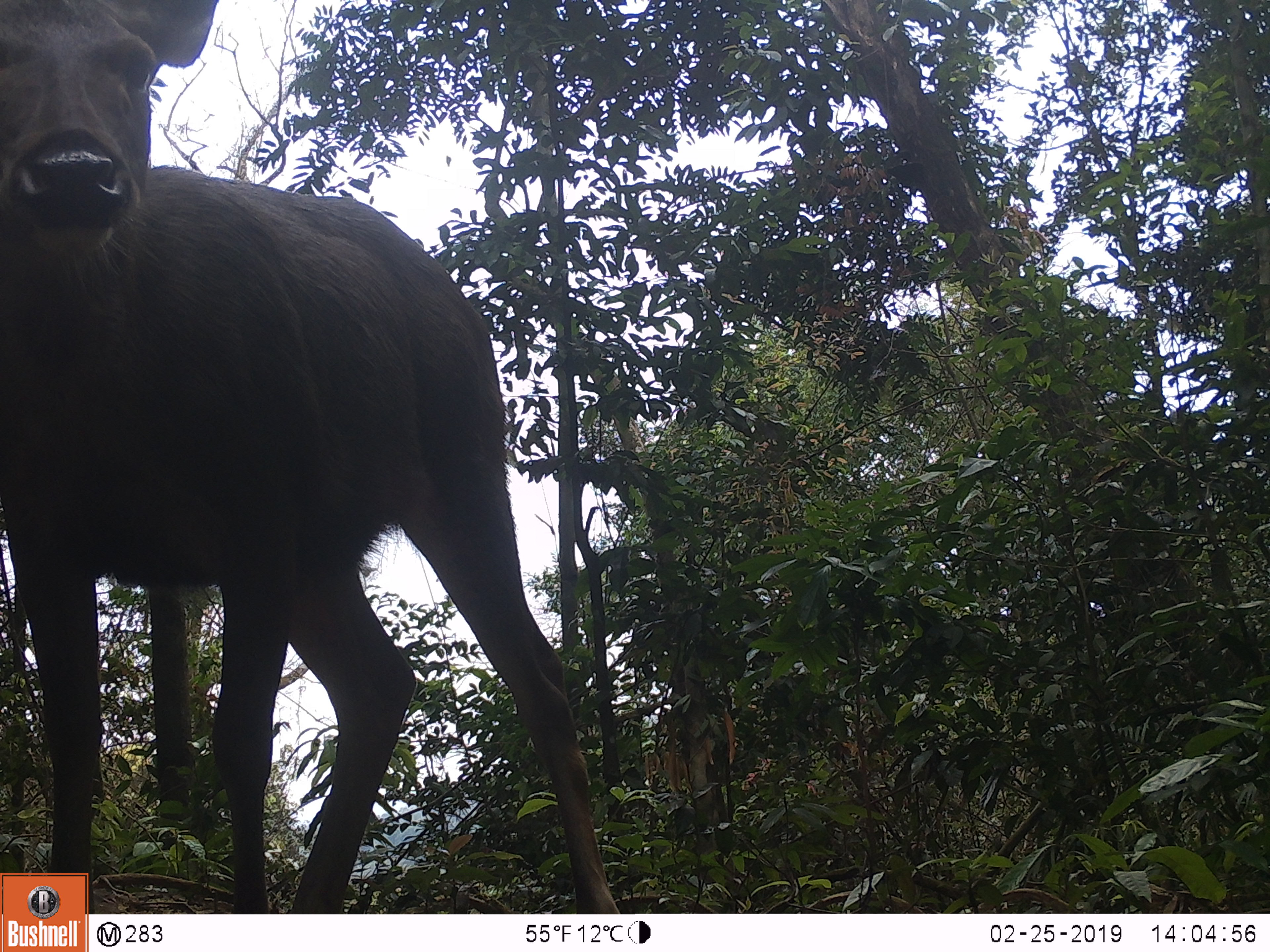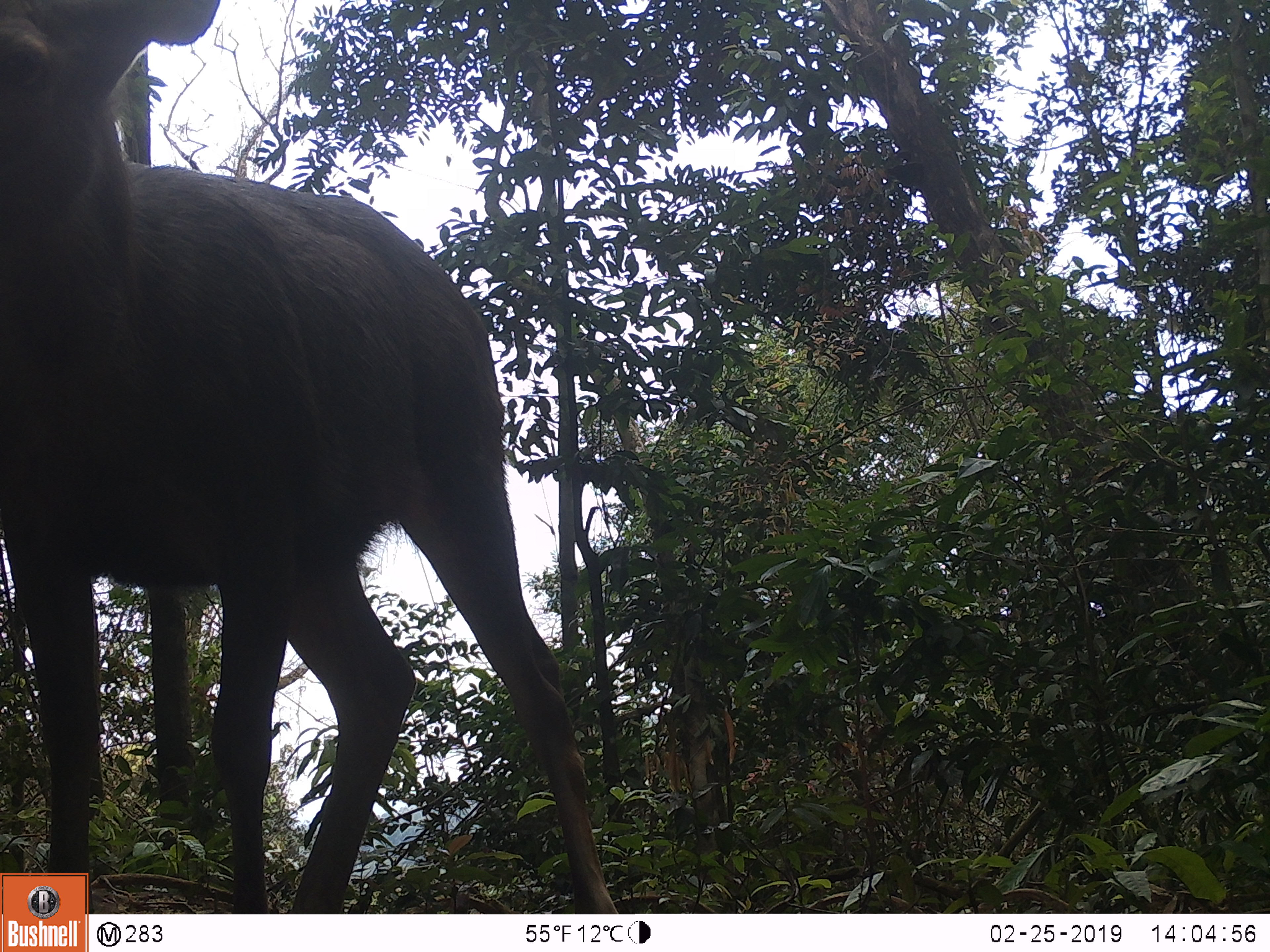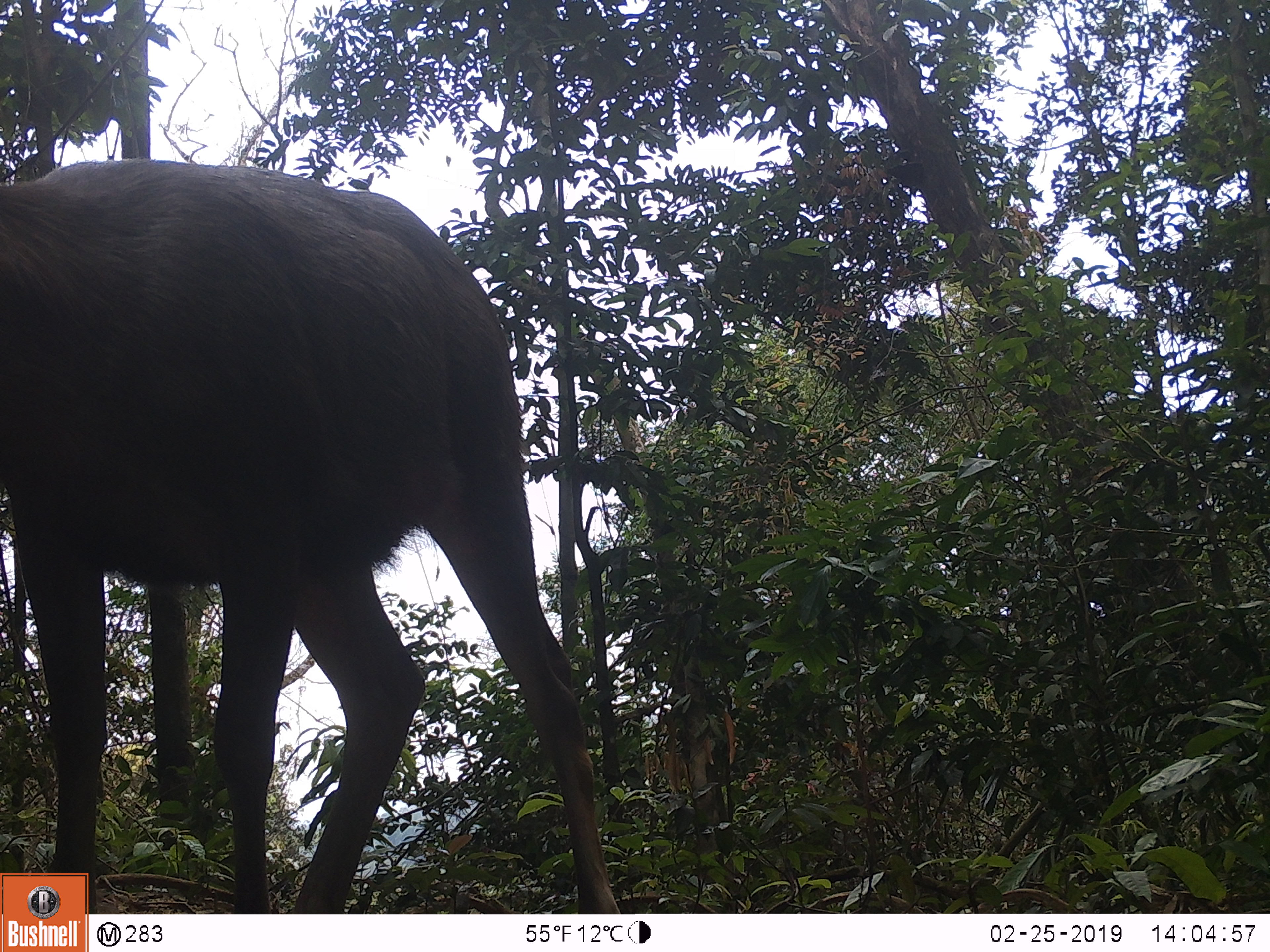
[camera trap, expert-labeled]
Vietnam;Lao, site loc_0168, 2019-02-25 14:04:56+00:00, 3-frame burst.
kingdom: Animalia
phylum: Chordata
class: Mammalia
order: Artiodactyla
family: Cervidae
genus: Rusa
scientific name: Rusa unicolor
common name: sambar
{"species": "sambar (Rusa unicolor)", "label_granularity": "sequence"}